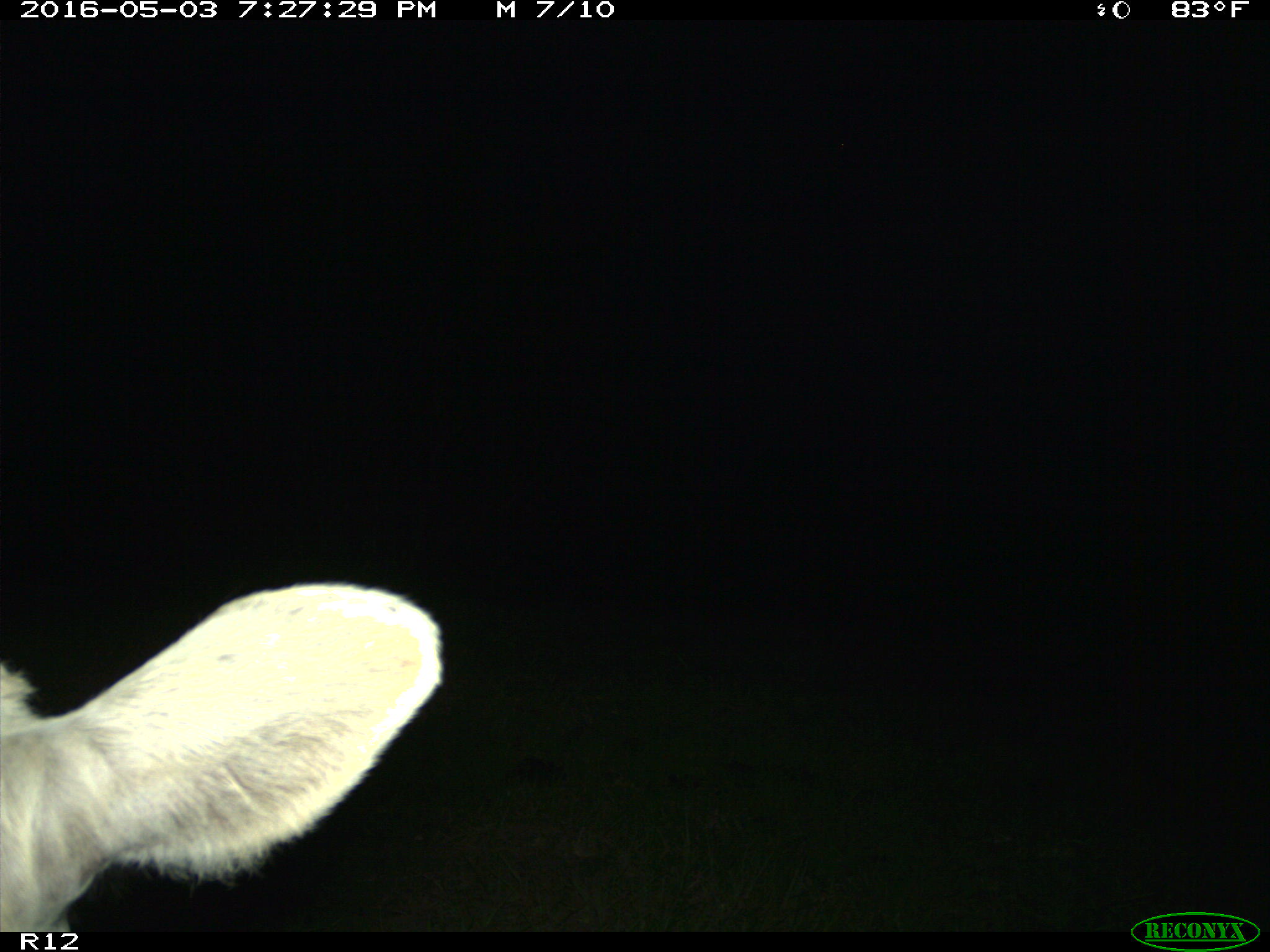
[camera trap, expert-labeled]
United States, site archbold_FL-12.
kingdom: Animalia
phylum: Chordata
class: Mammalia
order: Artiodactyla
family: Bovidae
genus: Bos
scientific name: Bos taurus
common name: domestic cow